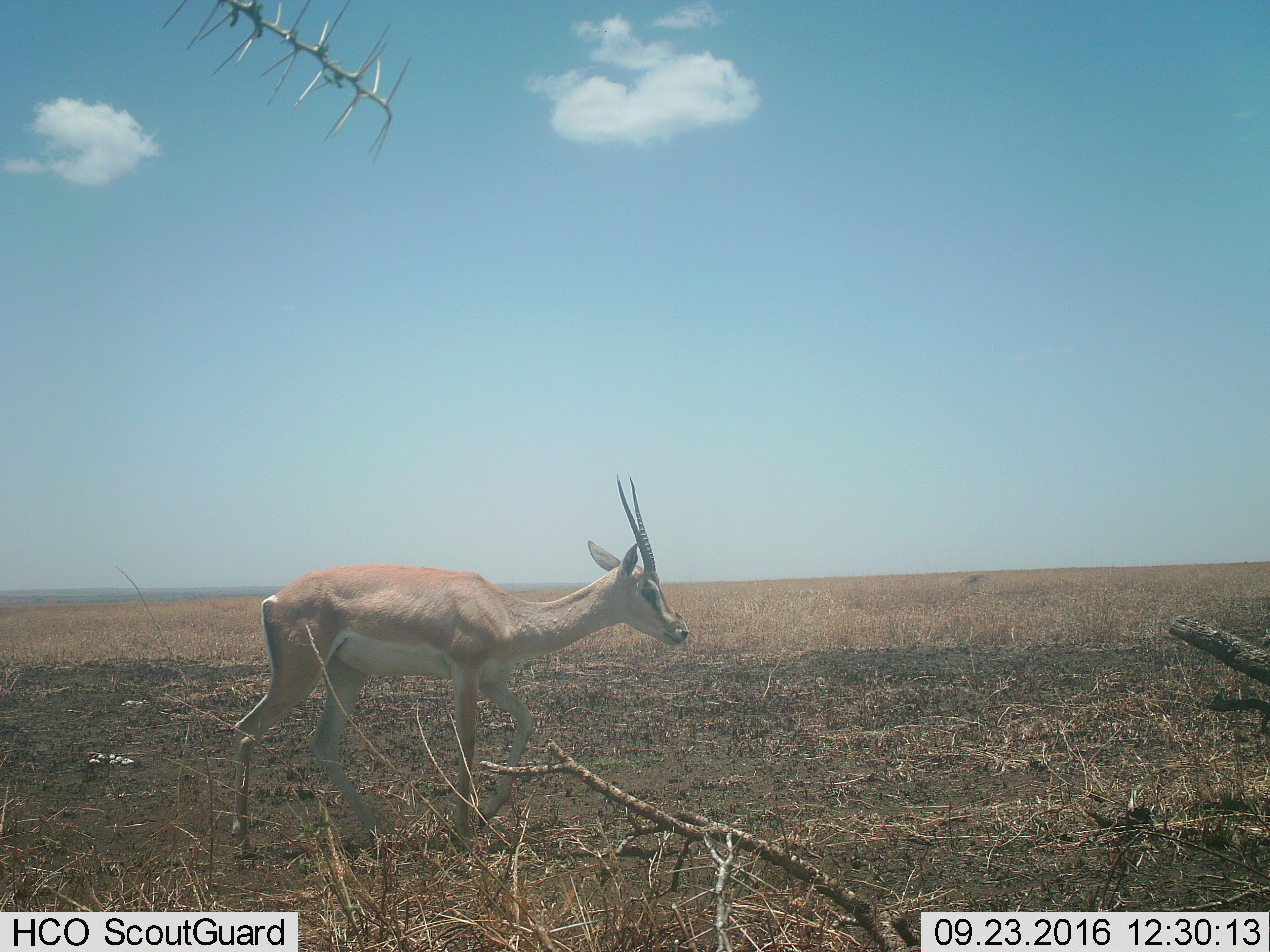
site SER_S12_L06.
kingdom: Animalia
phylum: Chordata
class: Mammalia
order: Artiodactyla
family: Bovidae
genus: Nanger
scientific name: Nanger granti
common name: grant's gazelle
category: gazellegrants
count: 1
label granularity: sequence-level